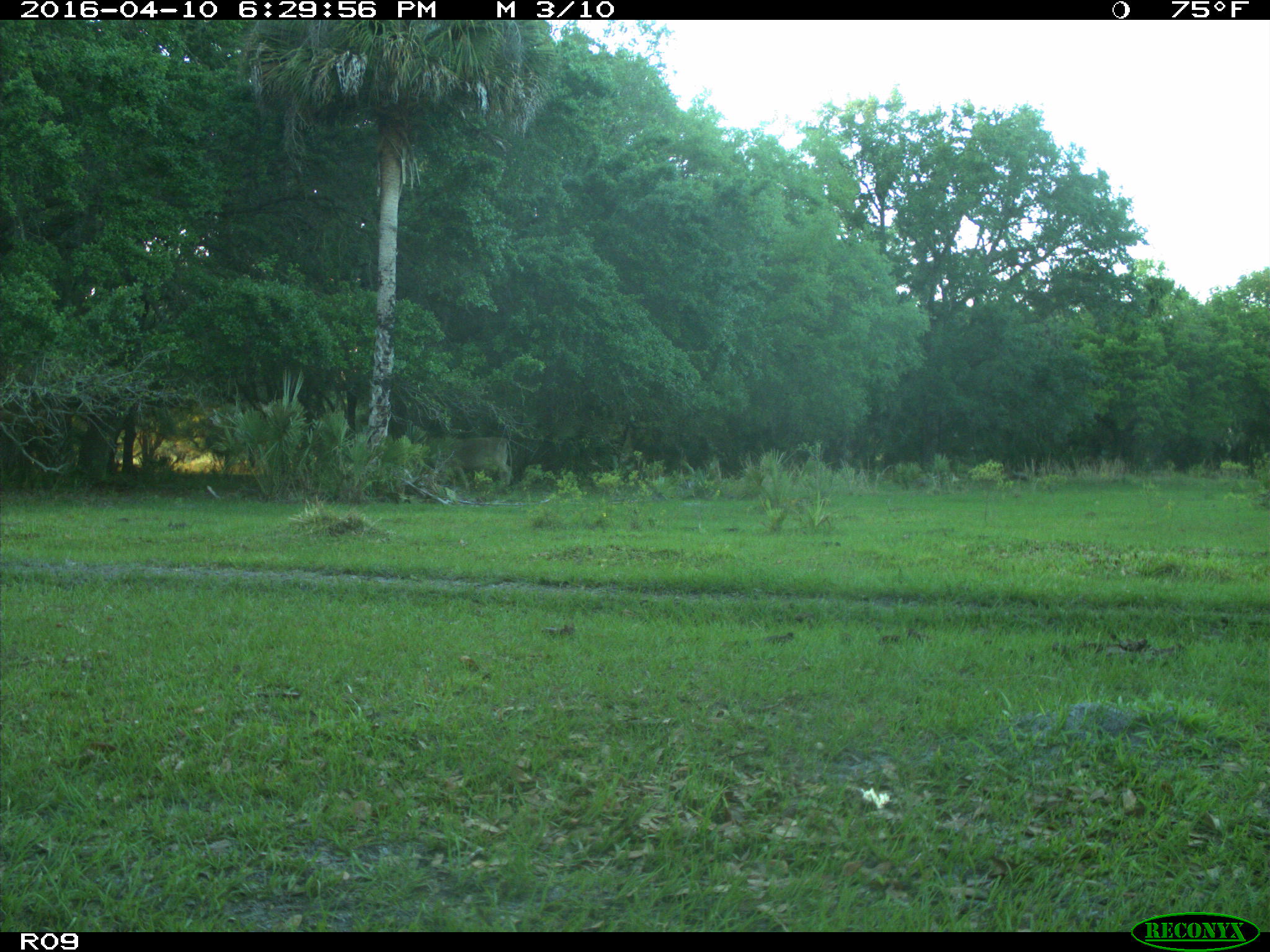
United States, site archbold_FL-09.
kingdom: Animalia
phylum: Chordata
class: Mammalia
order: Artiodactyla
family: Bovidae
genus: Bos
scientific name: Bos taurus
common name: domestic cow